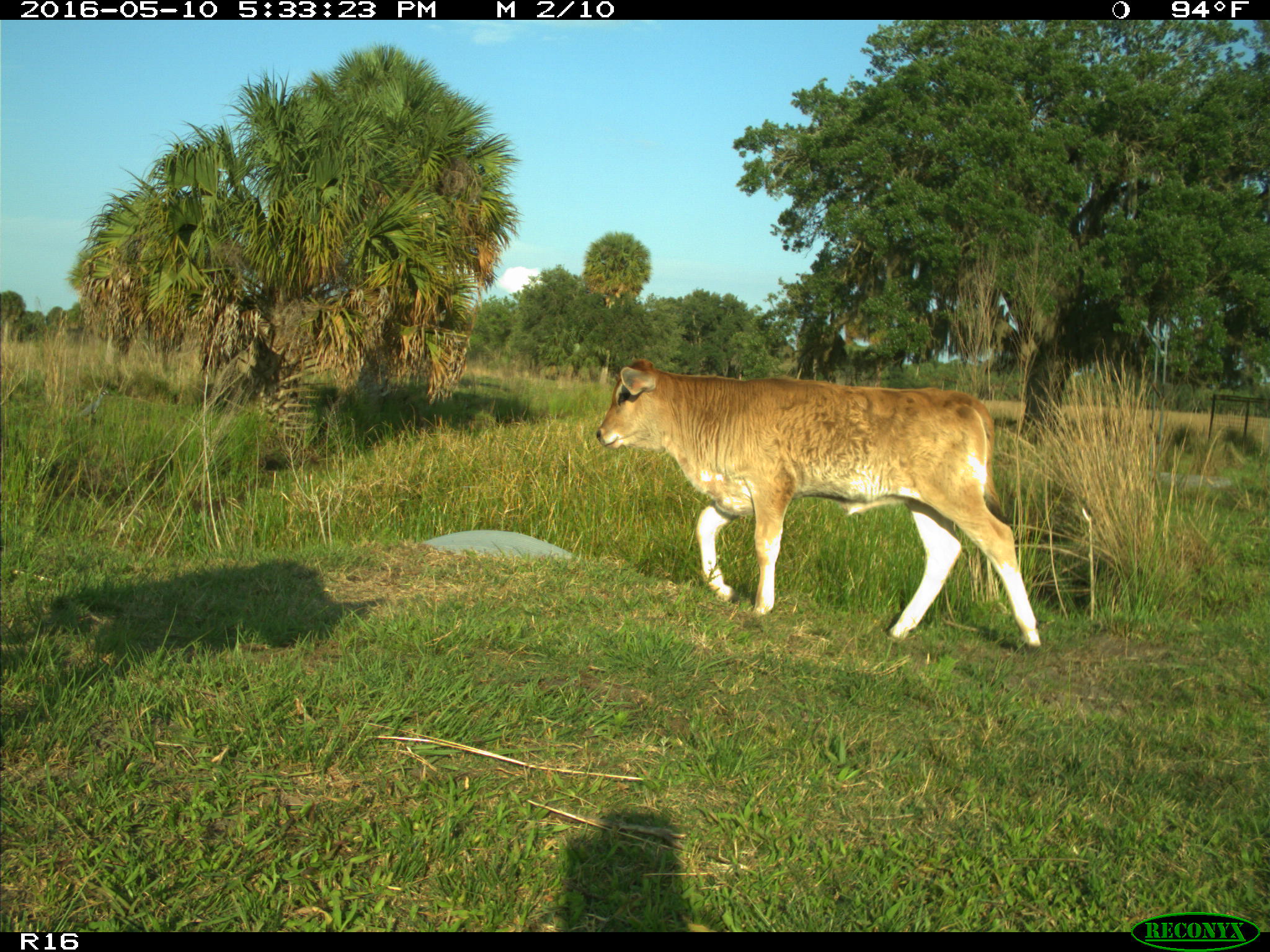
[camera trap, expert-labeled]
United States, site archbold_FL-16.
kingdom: Animalia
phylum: Chordata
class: Mammalia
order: Artiodactyla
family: Bovidae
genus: Bos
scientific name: Bos taurus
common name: domestic cow